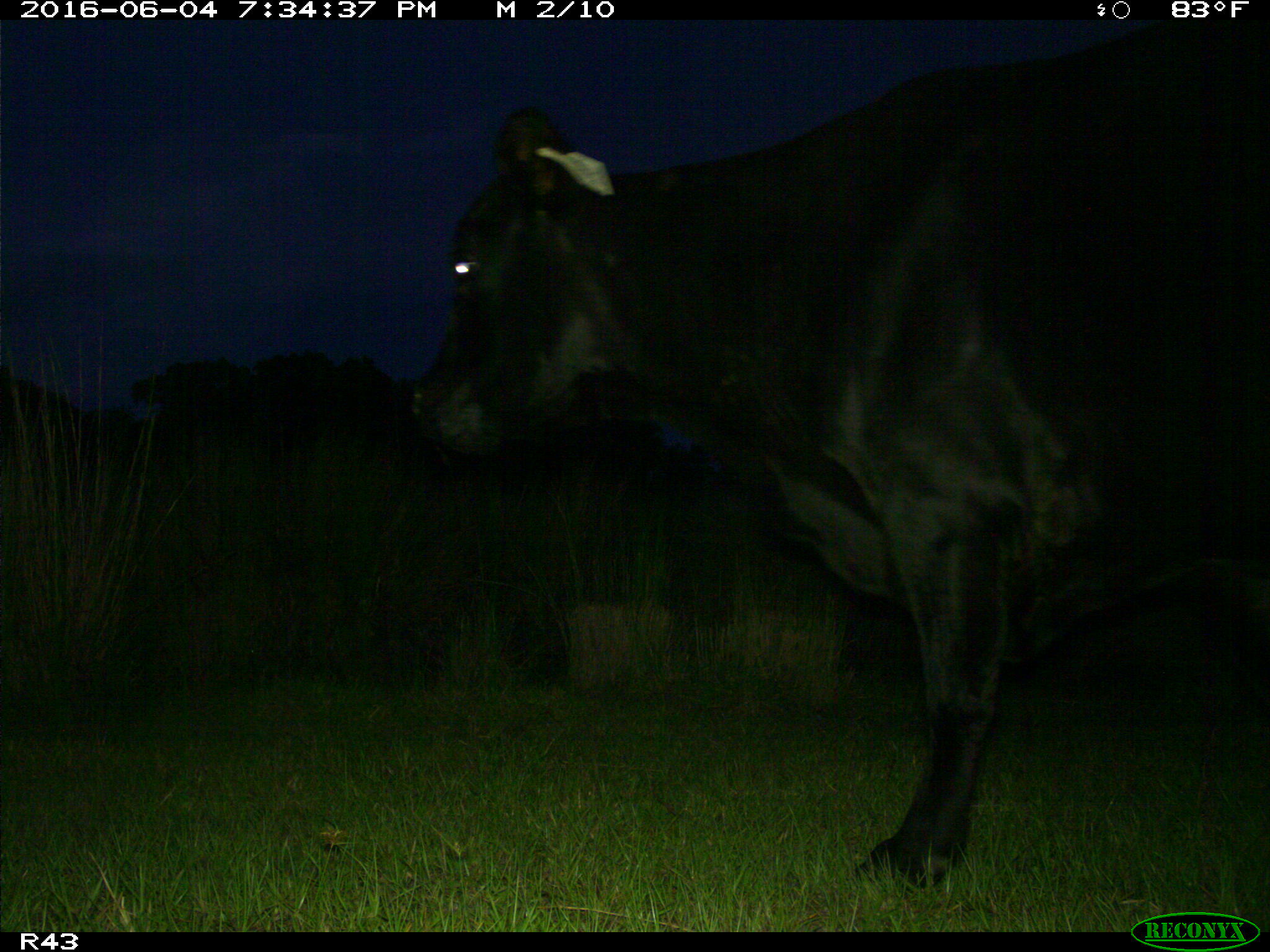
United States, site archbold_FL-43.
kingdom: Animalia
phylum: Chordata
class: Mammalia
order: Artiodactyla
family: Bovidae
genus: Bos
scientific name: Bos taurus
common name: domestic cow